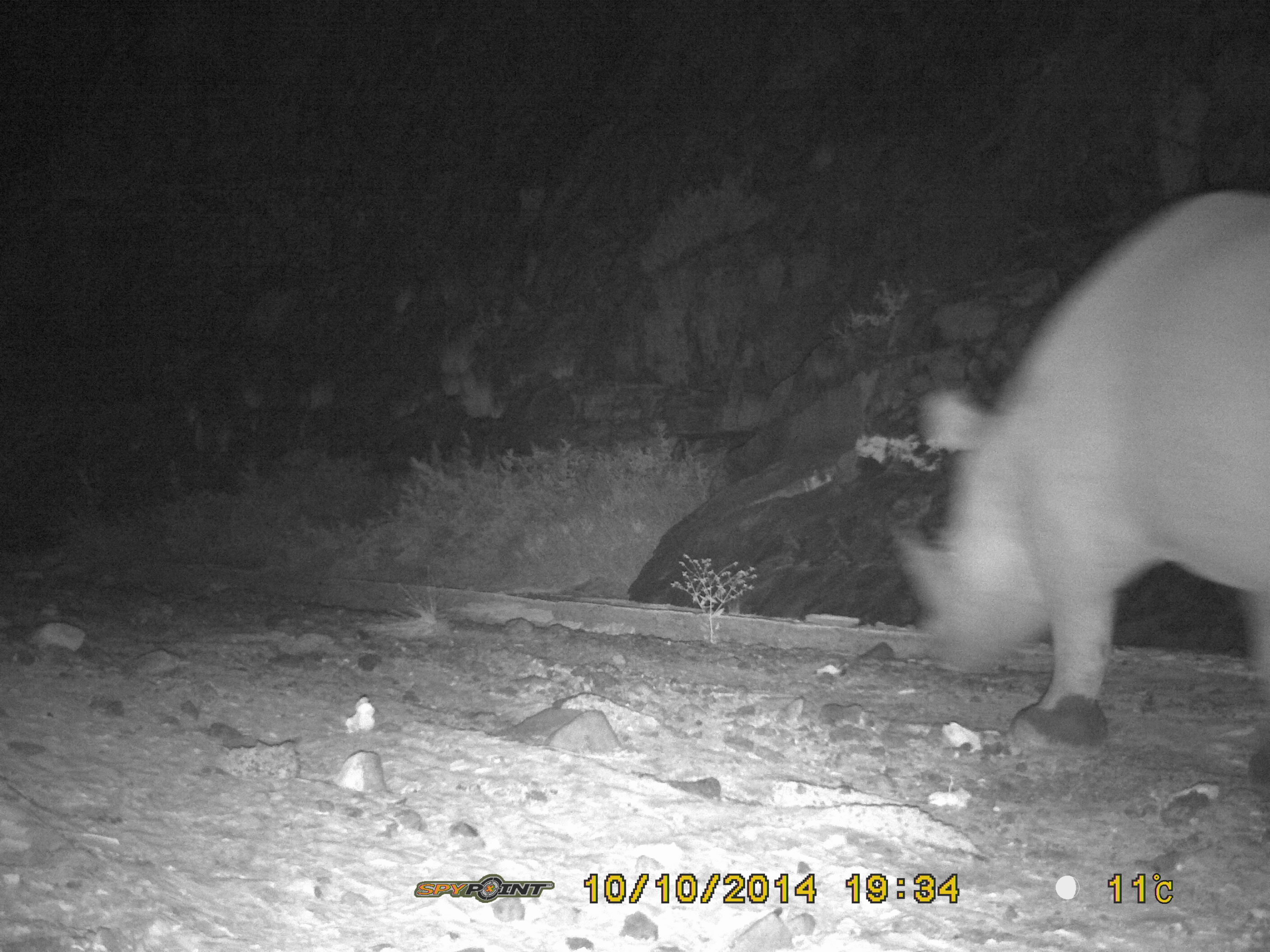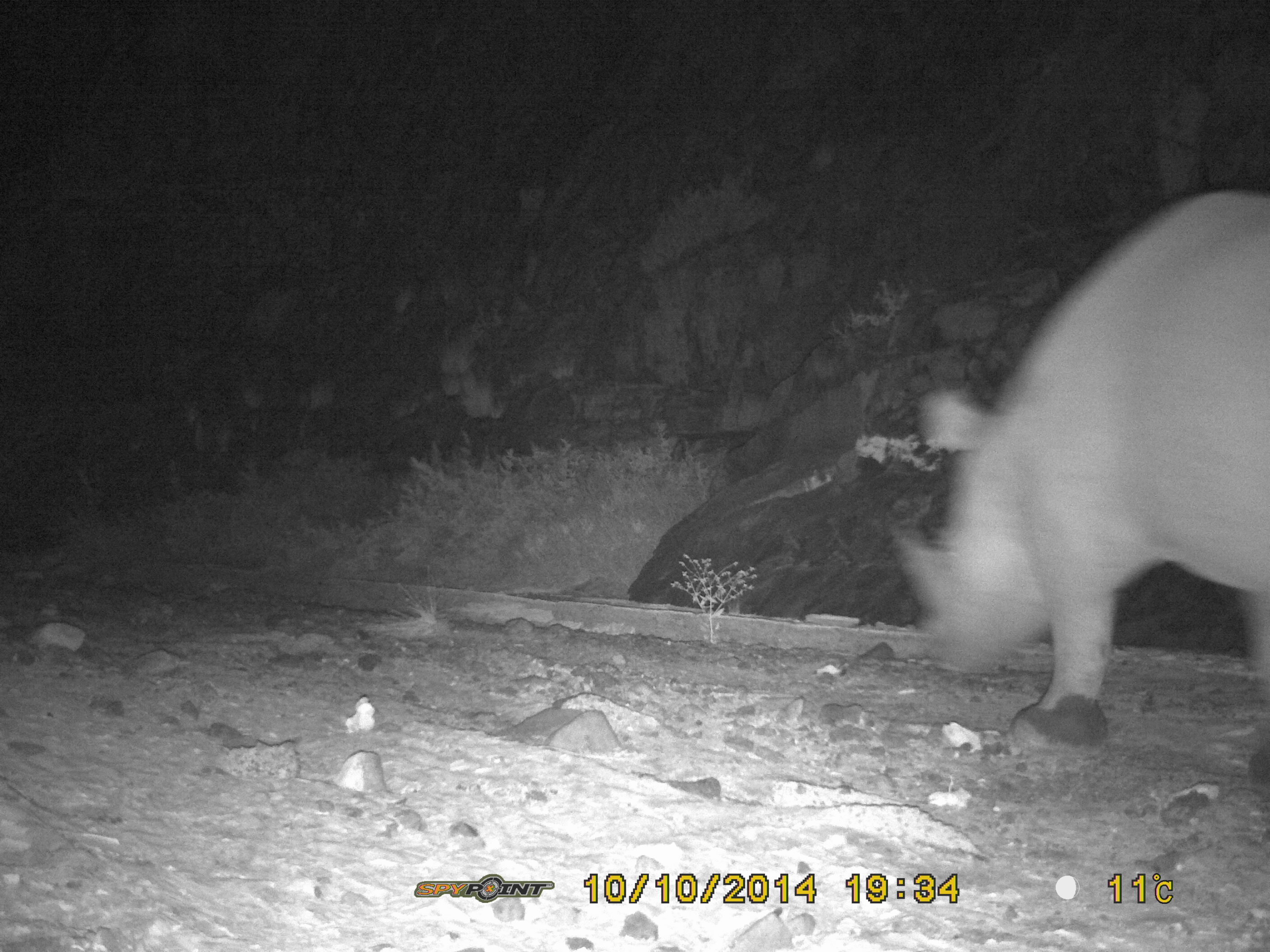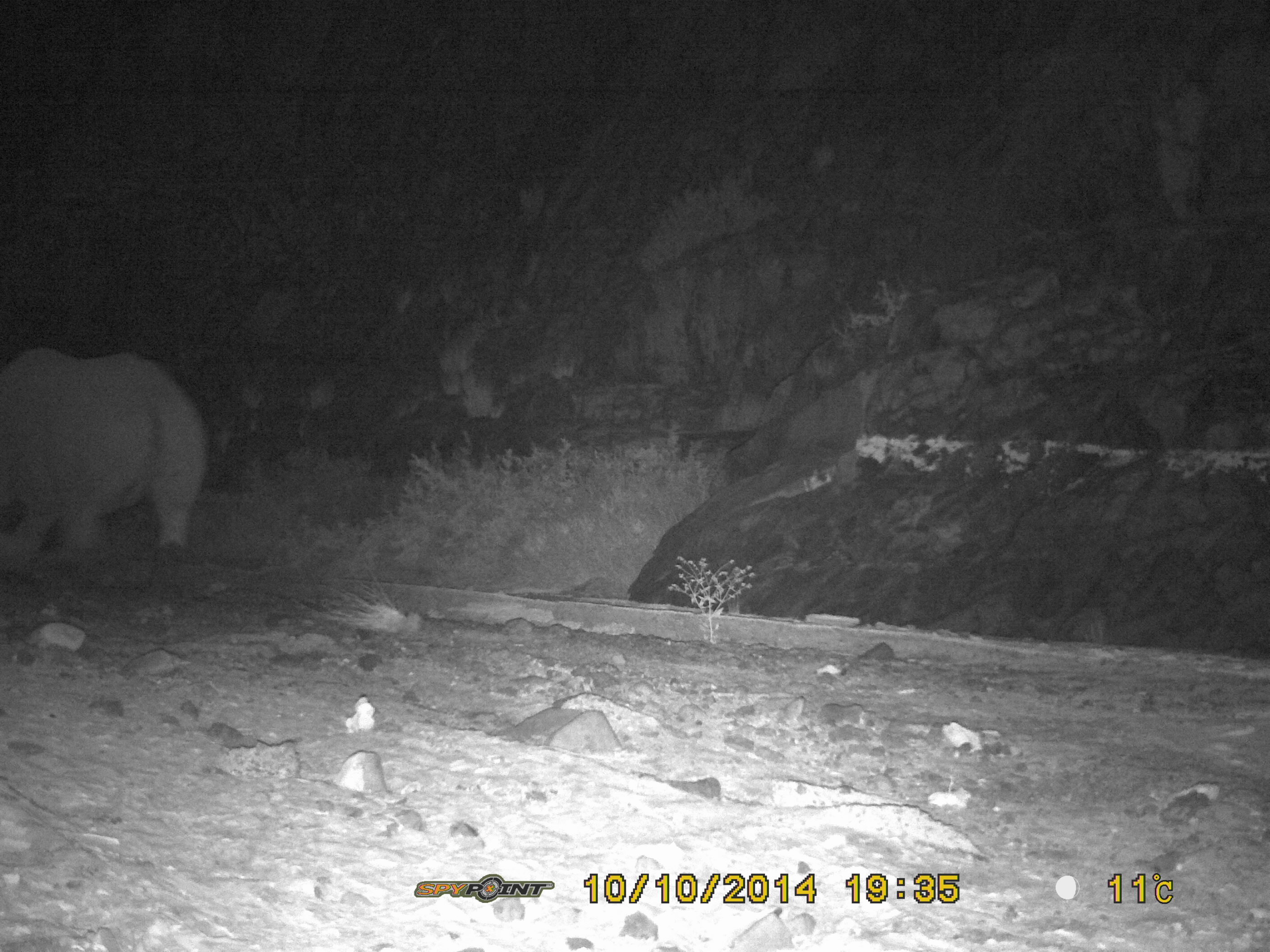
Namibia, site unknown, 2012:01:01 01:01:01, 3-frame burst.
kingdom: Animalia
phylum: Chordata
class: Mammalia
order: Perissodactyla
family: Rhinocerotidae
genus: Diceros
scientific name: Diceros bicornis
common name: black rhinoceros